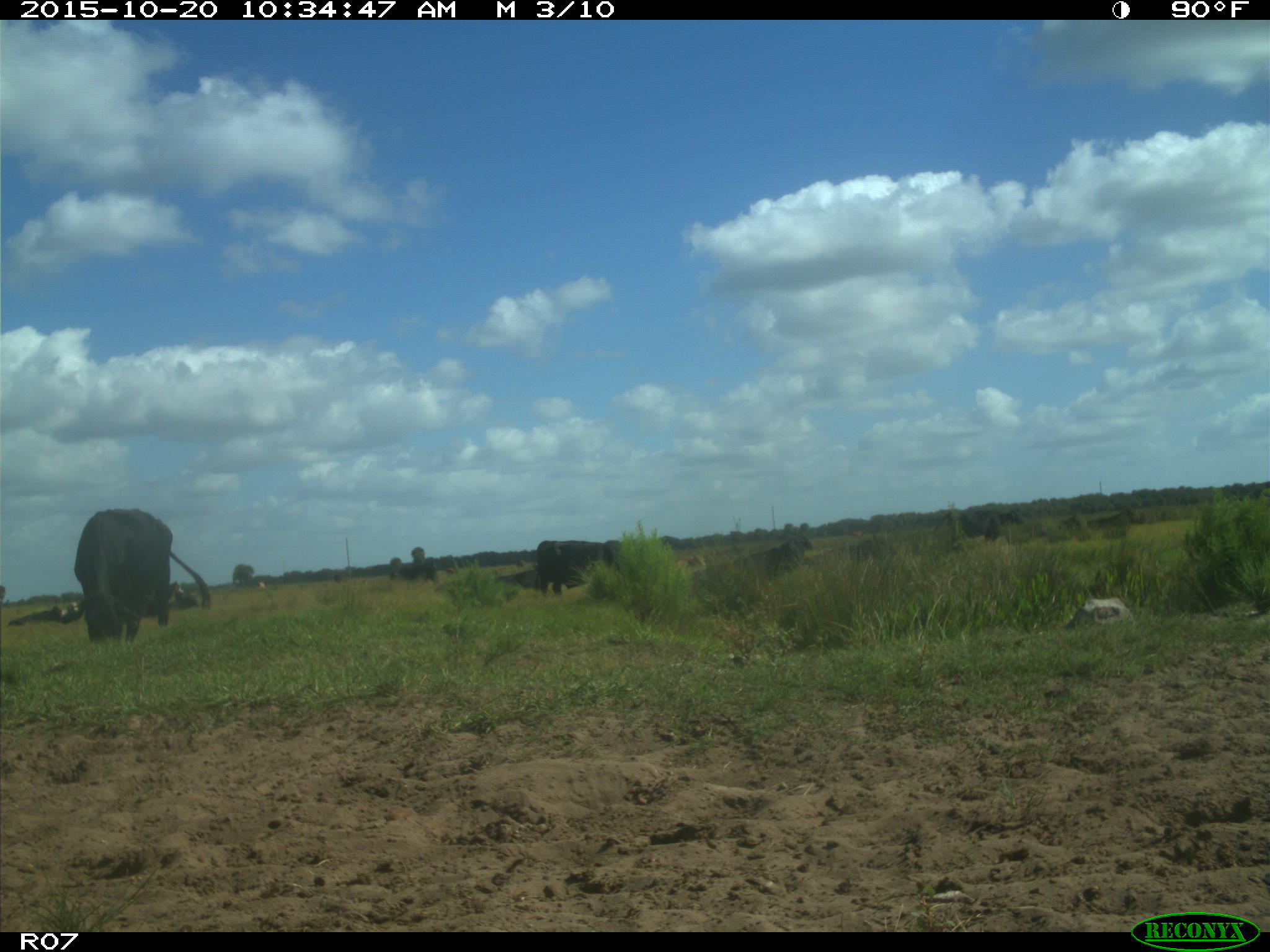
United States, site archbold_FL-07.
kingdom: Animalia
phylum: Chordata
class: Mammalia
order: Artiodactyla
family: Bovidae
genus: Bos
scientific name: Bos taurus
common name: domestic cow